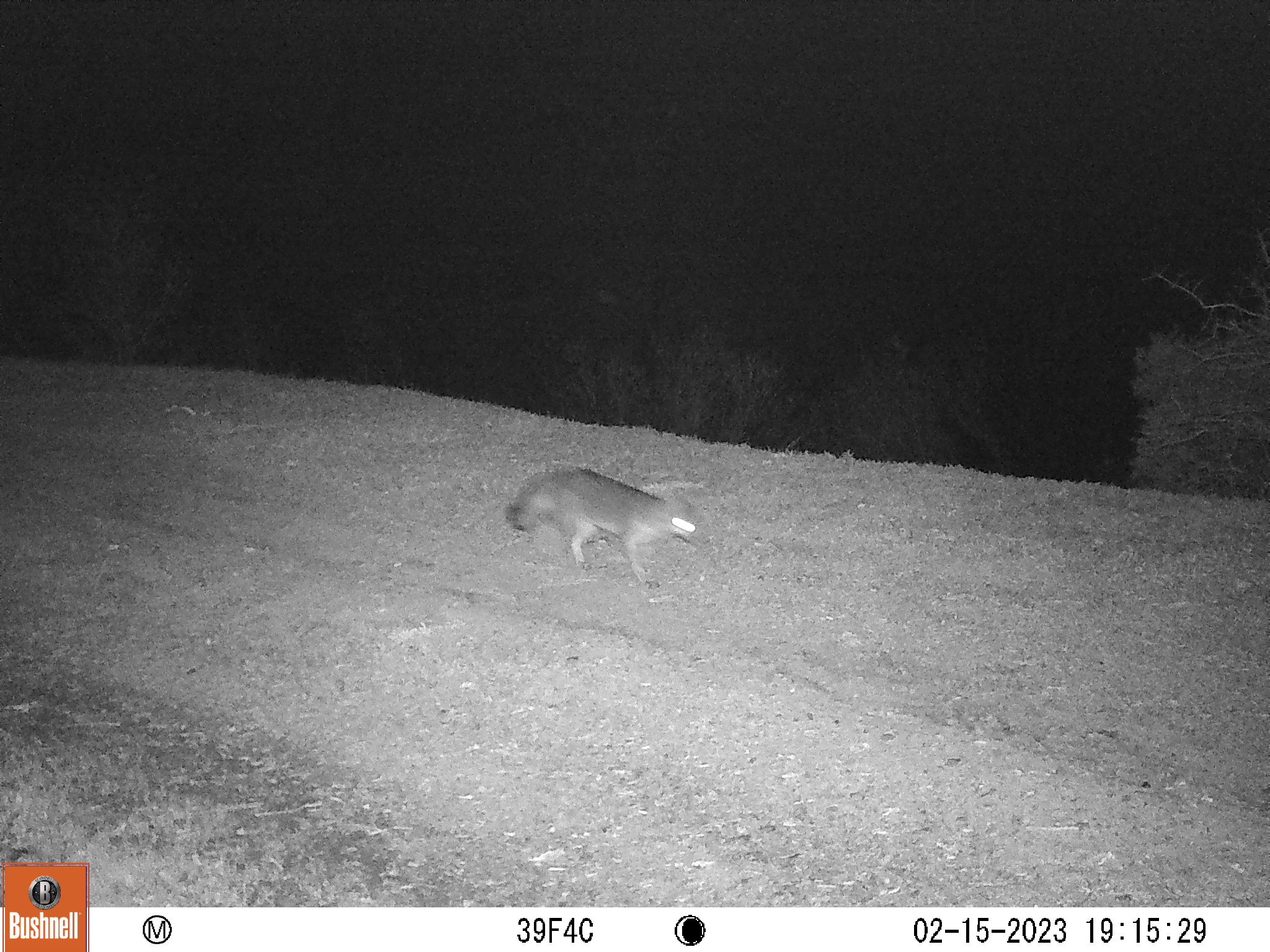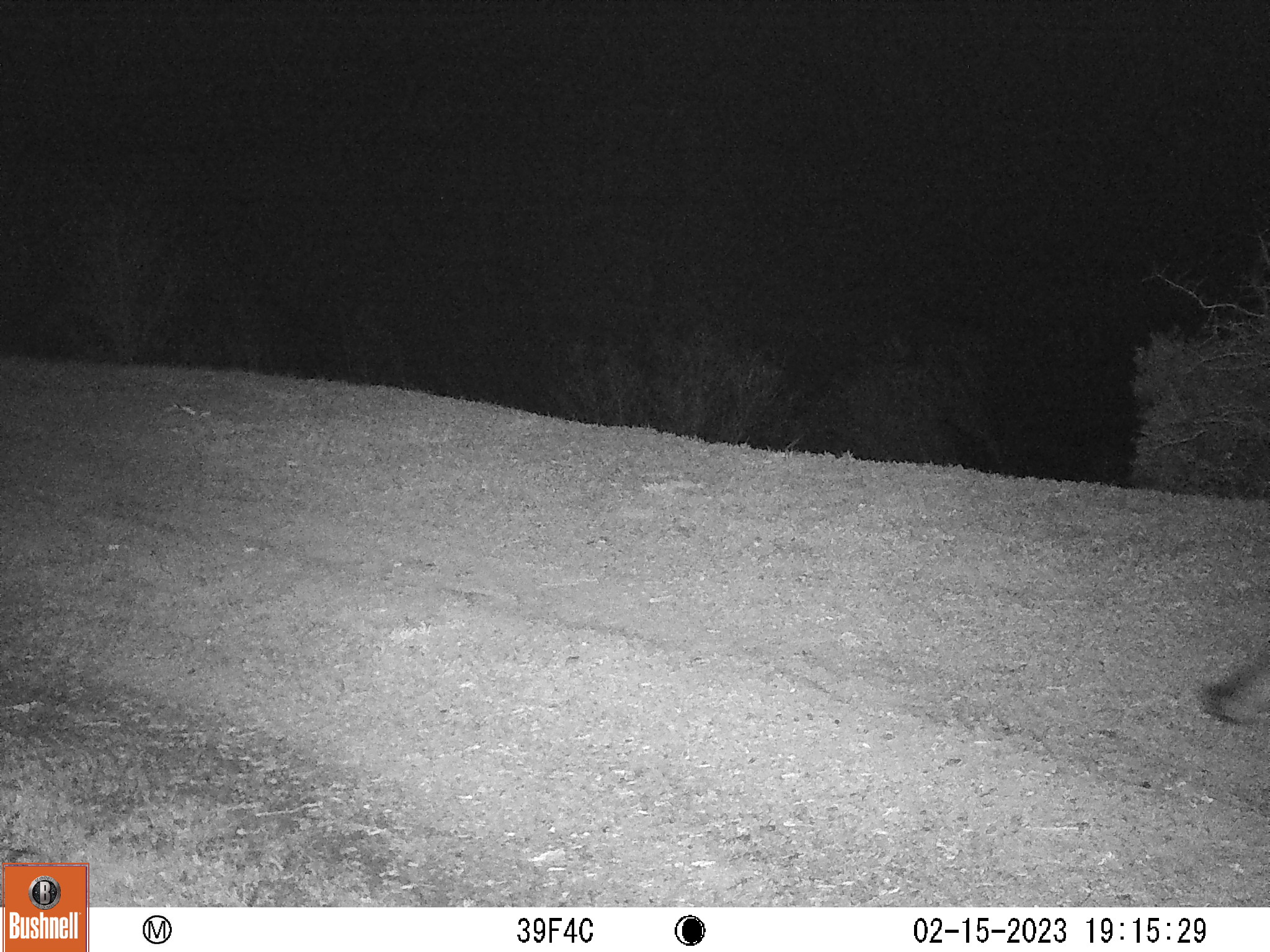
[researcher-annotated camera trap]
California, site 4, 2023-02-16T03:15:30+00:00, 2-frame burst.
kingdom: Animalia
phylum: Chordata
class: Mammalia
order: Carnivora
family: Canidae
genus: Urocyon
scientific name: Urocyon cinereoargenteus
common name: gray fox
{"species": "gray fox (Urocyon cinereoargenteus)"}